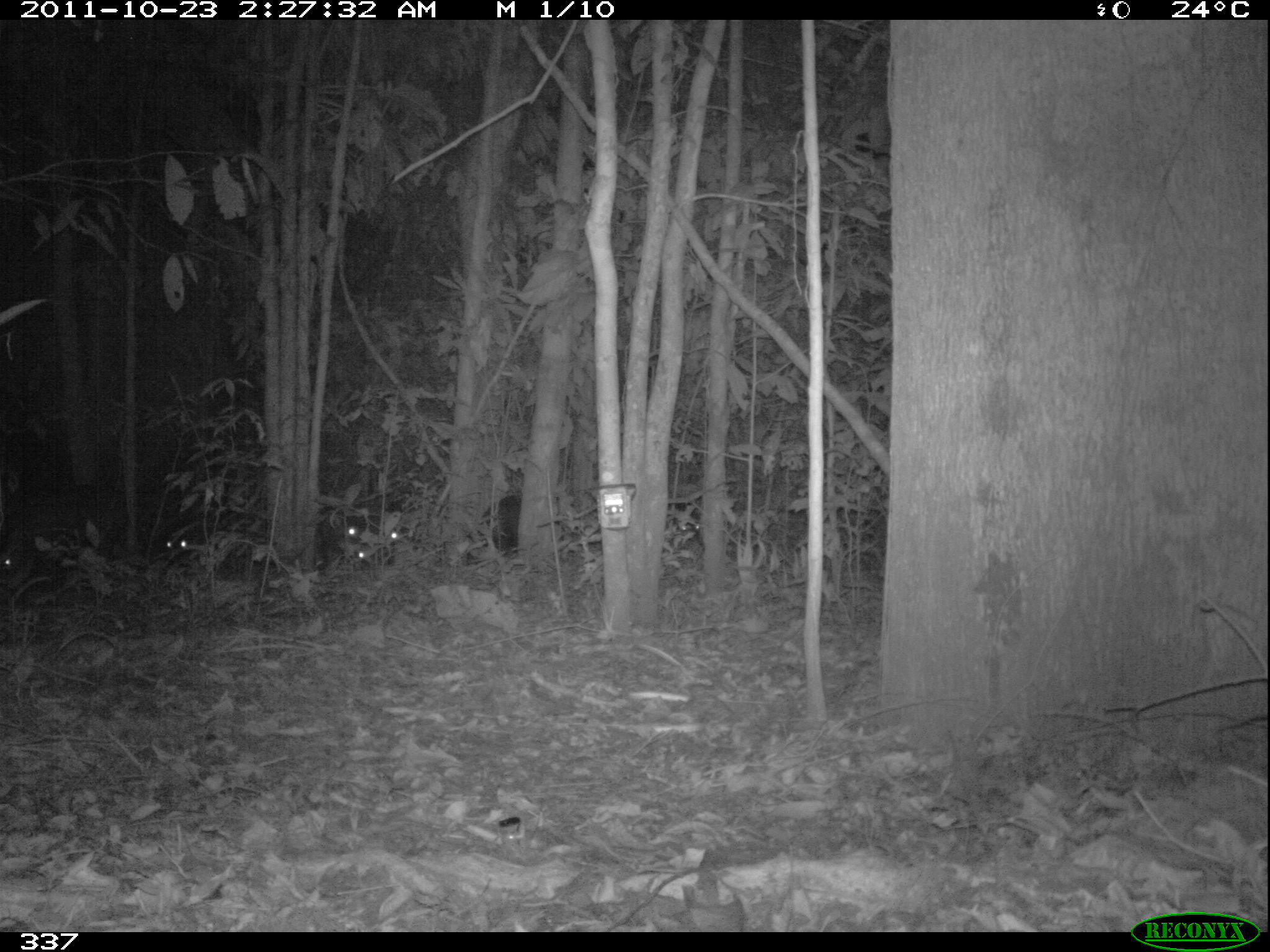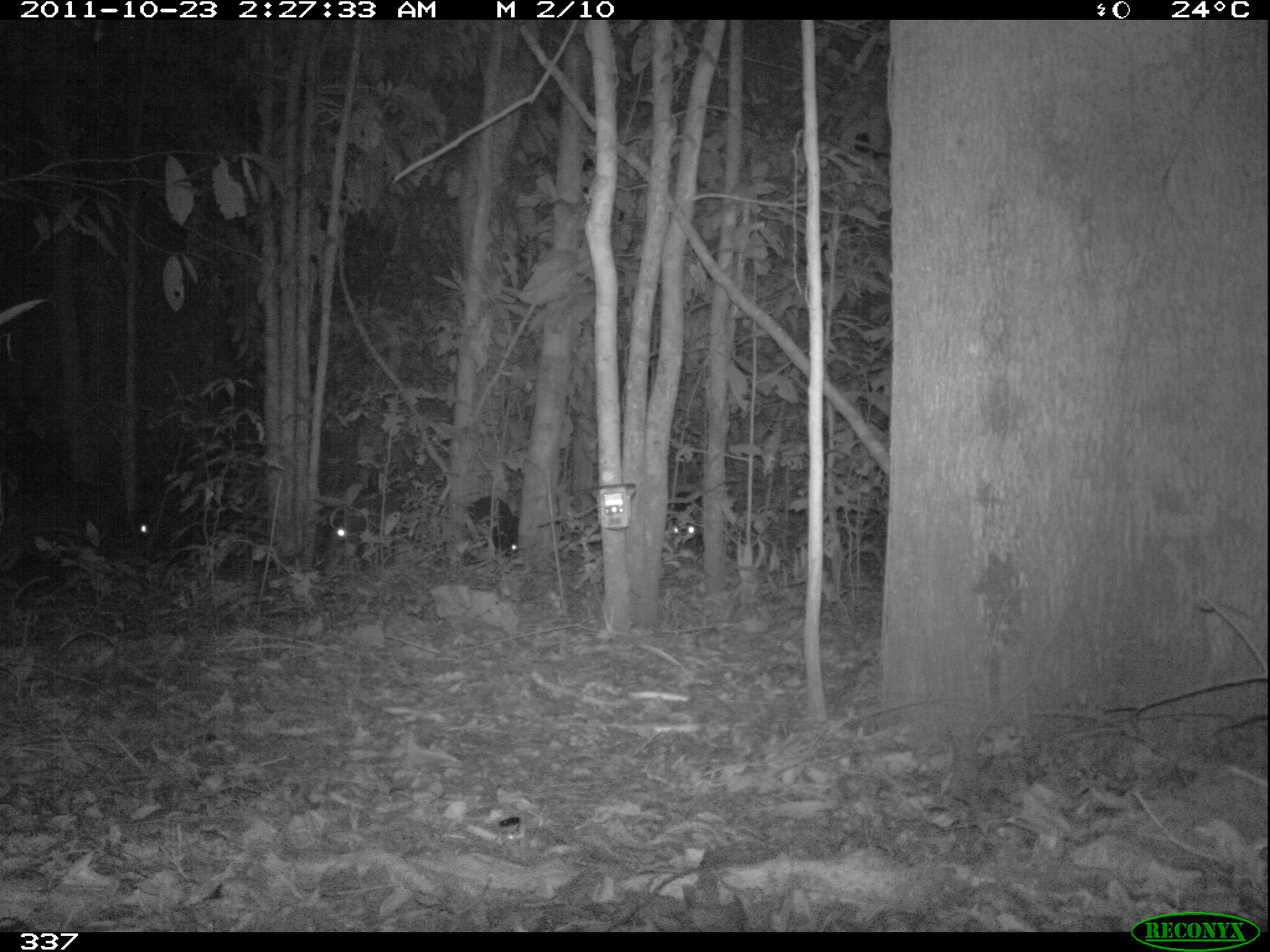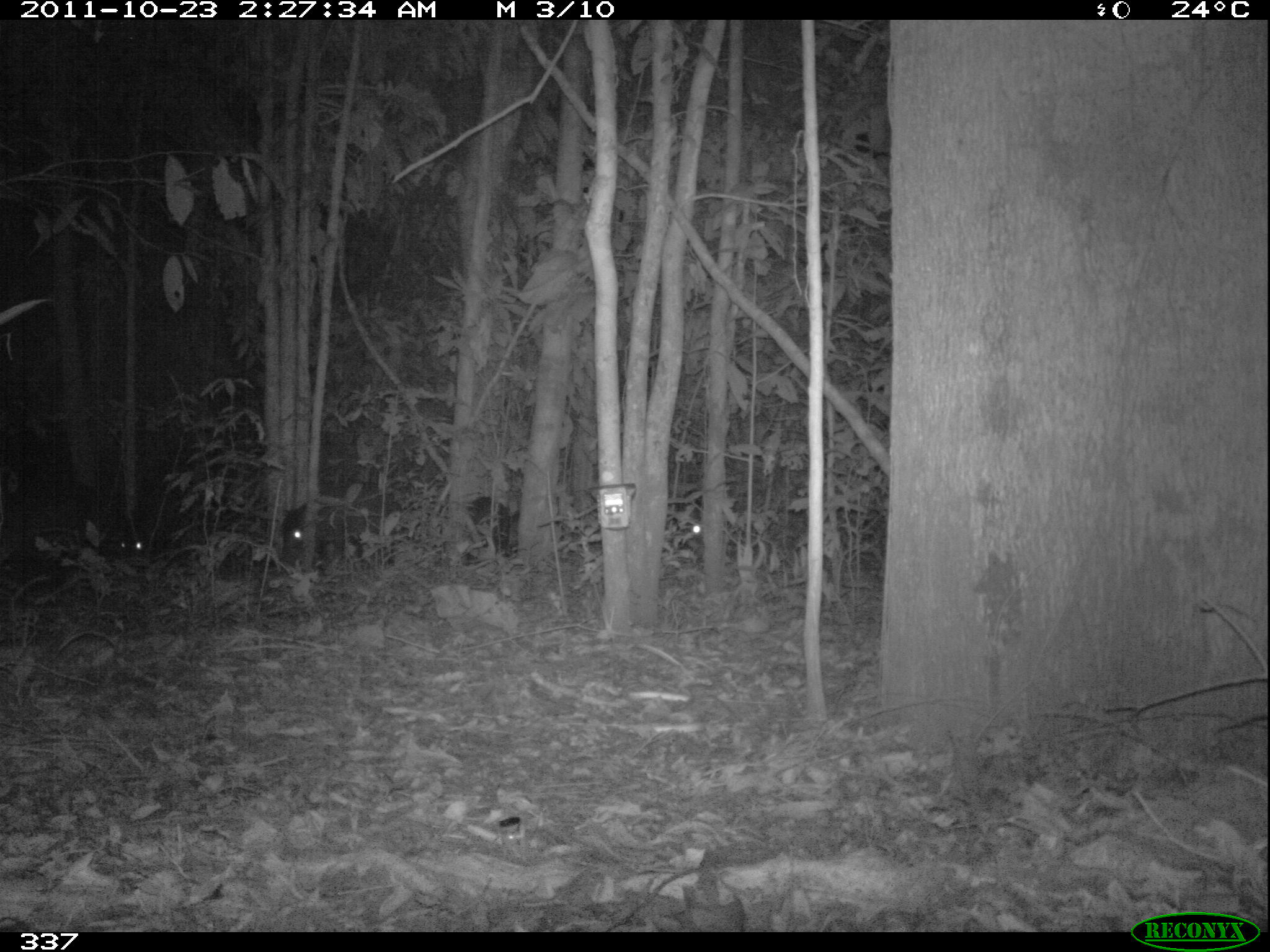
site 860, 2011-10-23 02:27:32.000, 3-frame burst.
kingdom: Animalia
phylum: Chordata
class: Mammalia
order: Artiodactyla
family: Tayassuidae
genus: Tayassu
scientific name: Tayassu pecari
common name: white-lipped peccary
Tayassu pecari (white-lipped peccary).